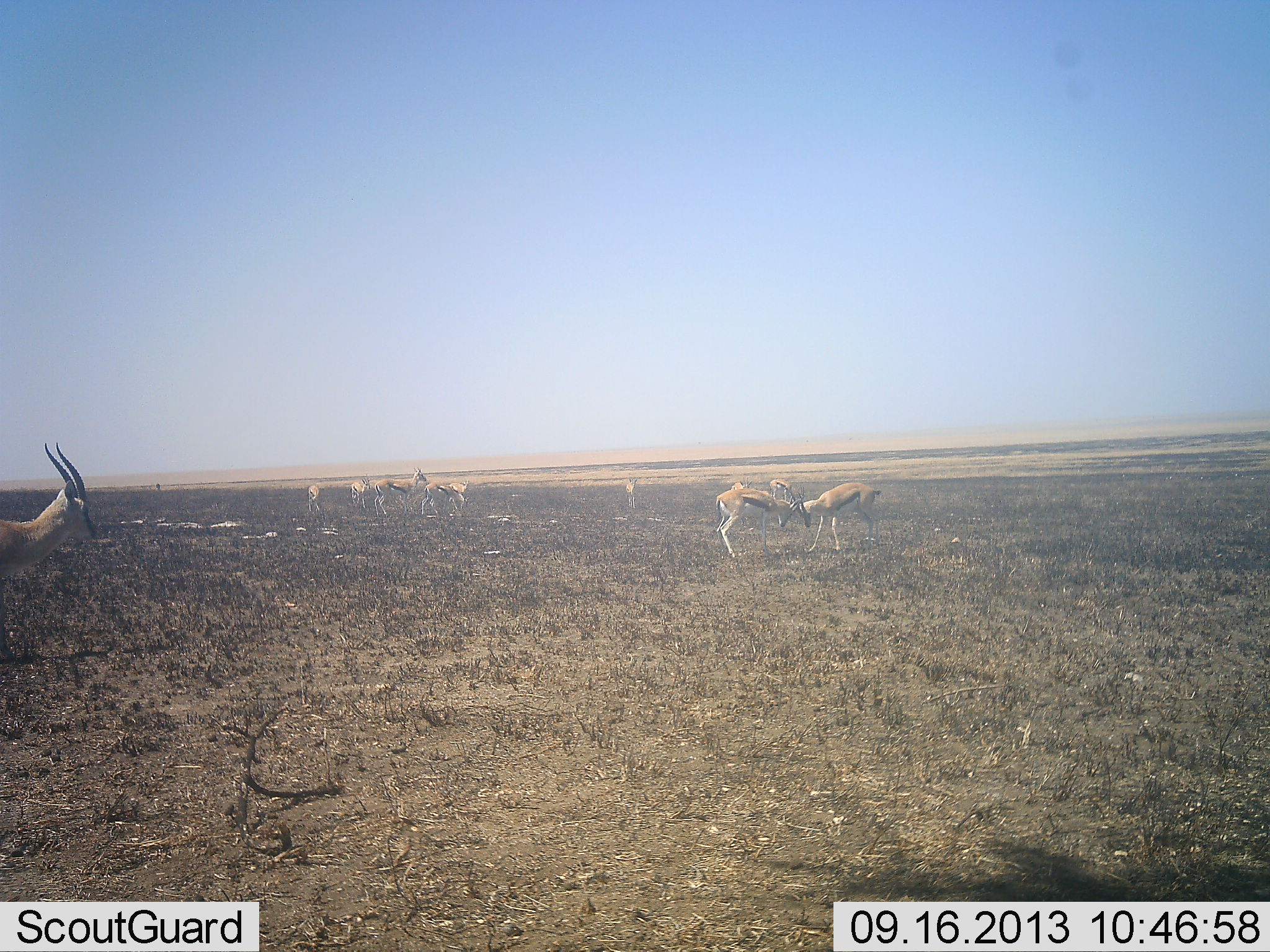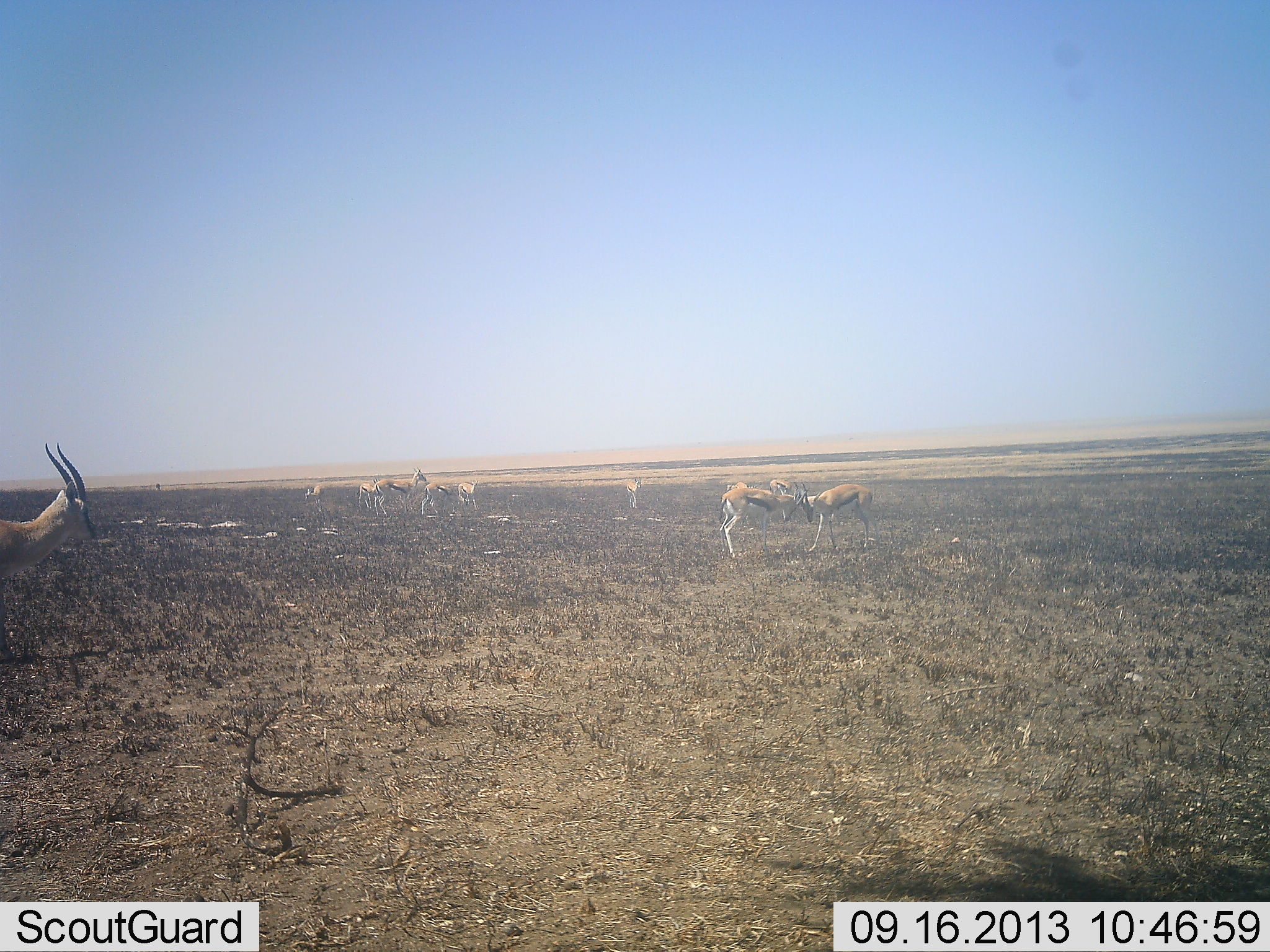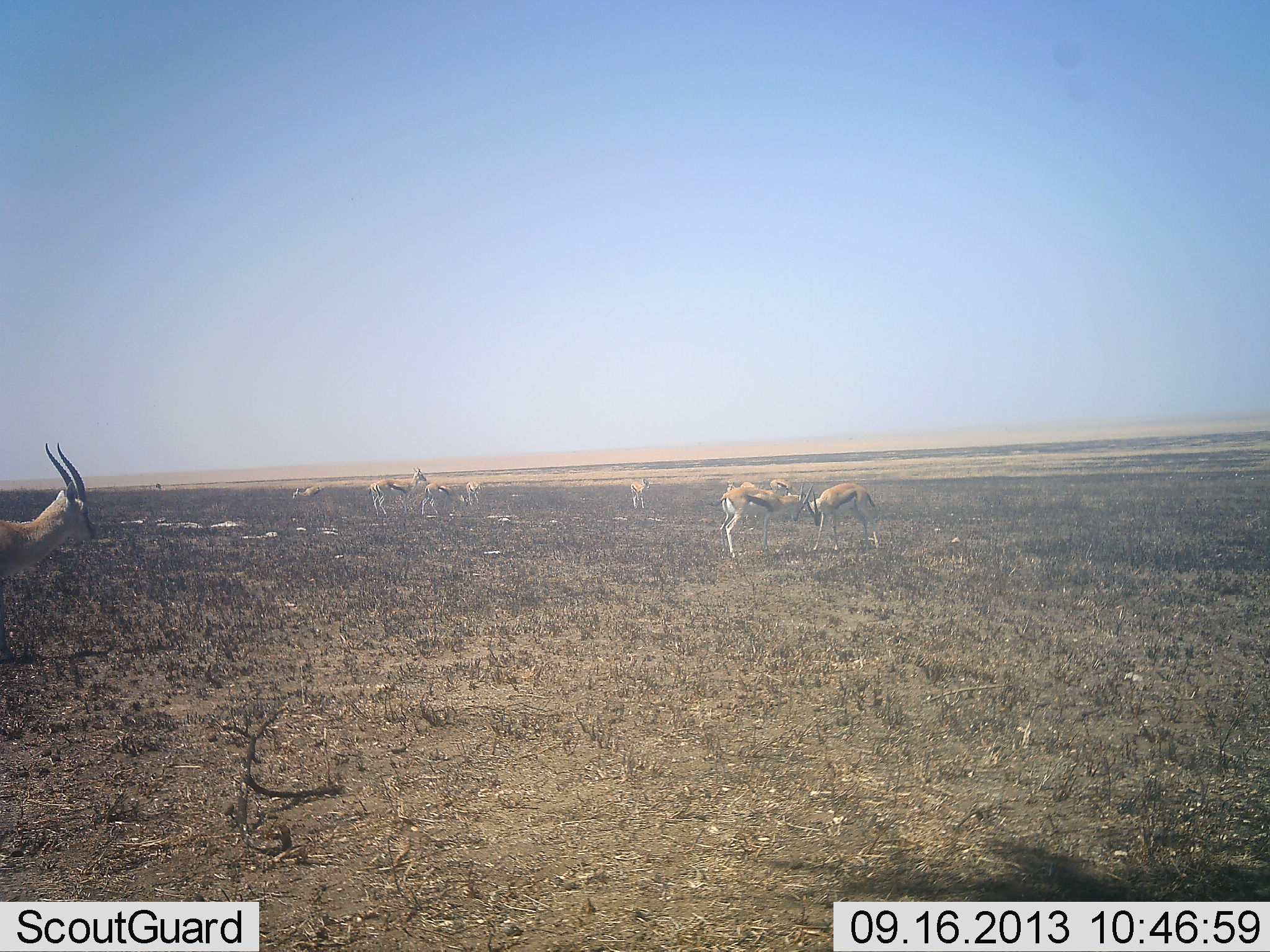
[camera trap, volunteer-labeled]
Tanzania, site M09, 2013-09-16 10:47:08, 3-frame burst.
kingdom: Animalia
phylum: Chordata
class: Mammalia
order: Artiodactyla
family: Bovidae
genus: Eudorcas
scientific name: Eudorcas thomsonii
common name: thomson's gazelle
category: gazellethomsons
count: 10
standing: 78%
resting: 7%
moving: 30%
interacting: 85%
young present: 0%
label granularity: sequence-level